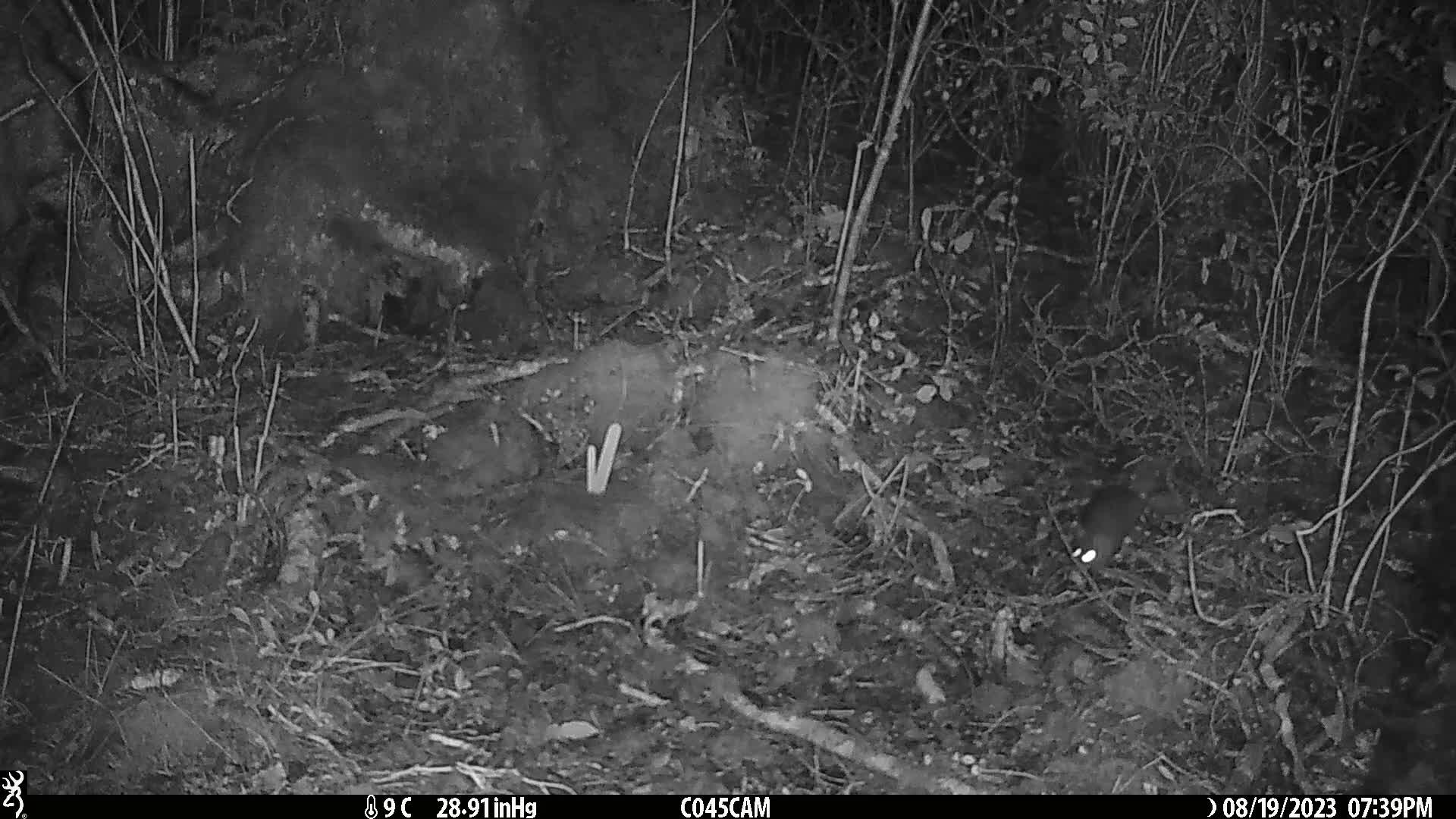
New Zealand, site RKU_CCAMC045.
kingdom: Animalia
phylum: Chordata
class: Mammalia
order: Rodentia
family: Muridae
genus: Rattus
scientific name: Rattus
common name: rat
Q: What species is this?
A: Rat (Rattus).